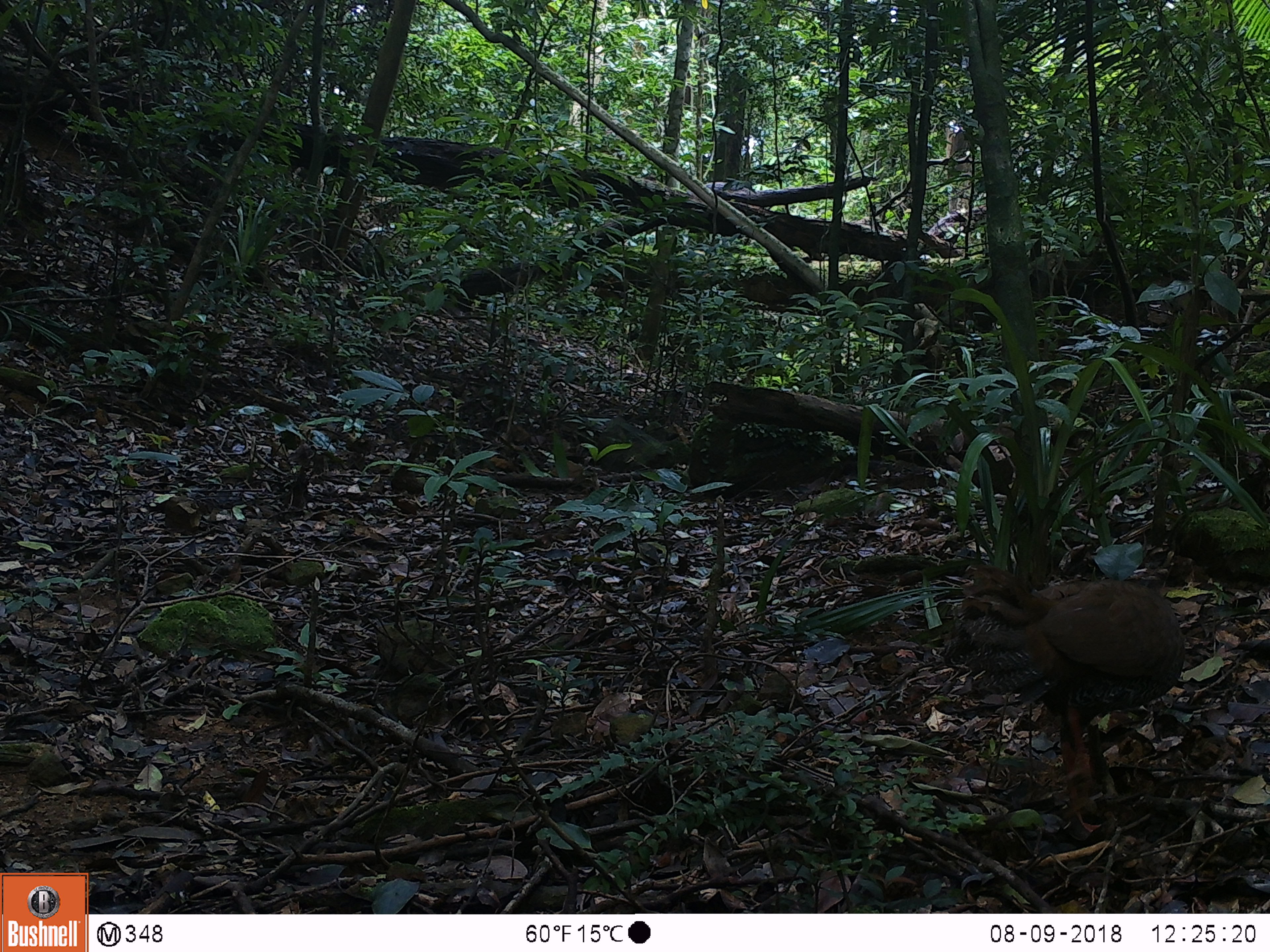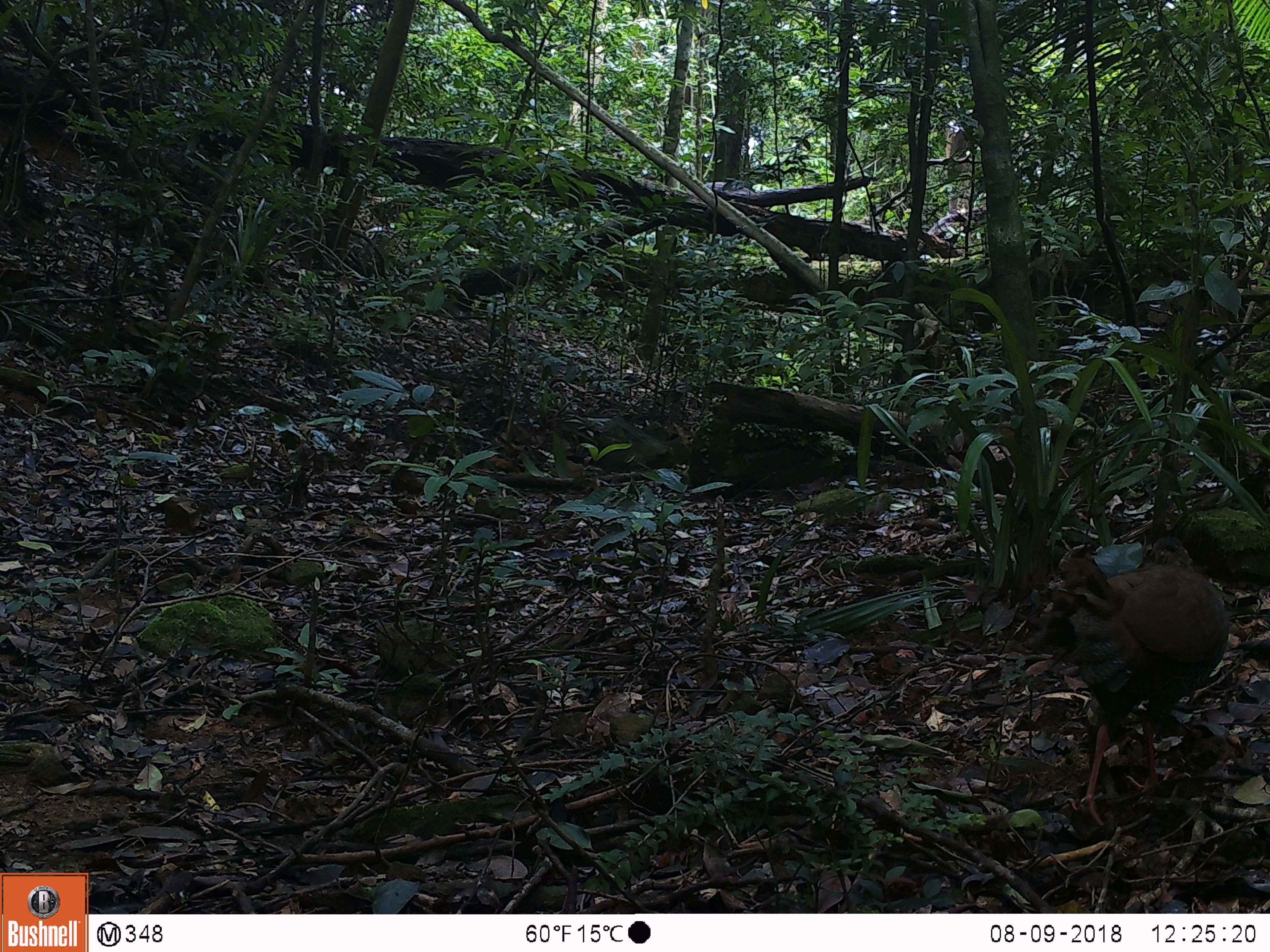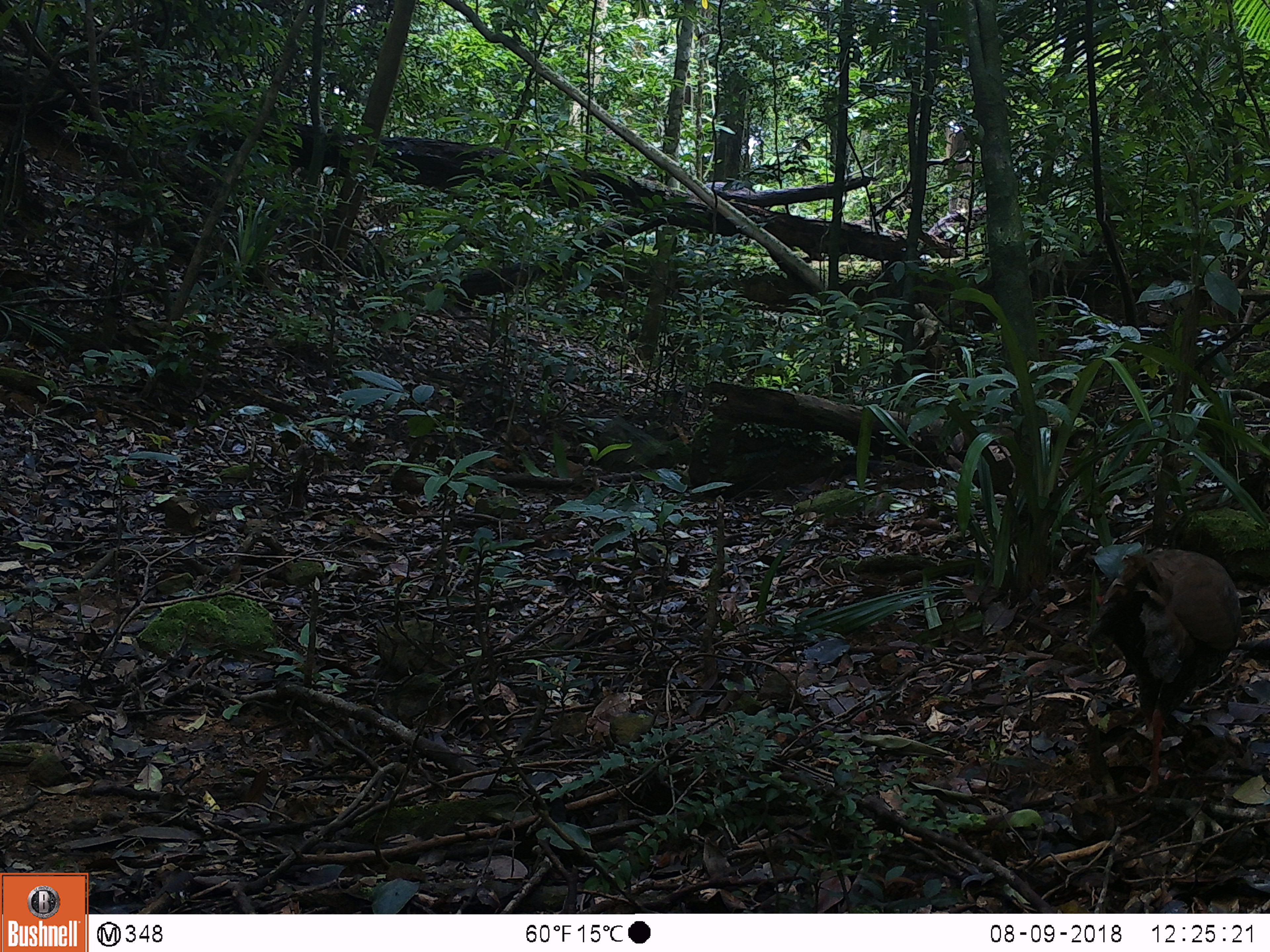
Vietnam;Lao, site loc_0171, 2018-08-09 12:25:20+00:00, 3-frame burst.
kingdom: Animalia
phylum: Chordata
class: Aves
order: Galliformes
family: Phasianidae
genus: Lophura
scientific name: Lophura nycthemera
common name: silver pheasant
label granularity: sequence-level